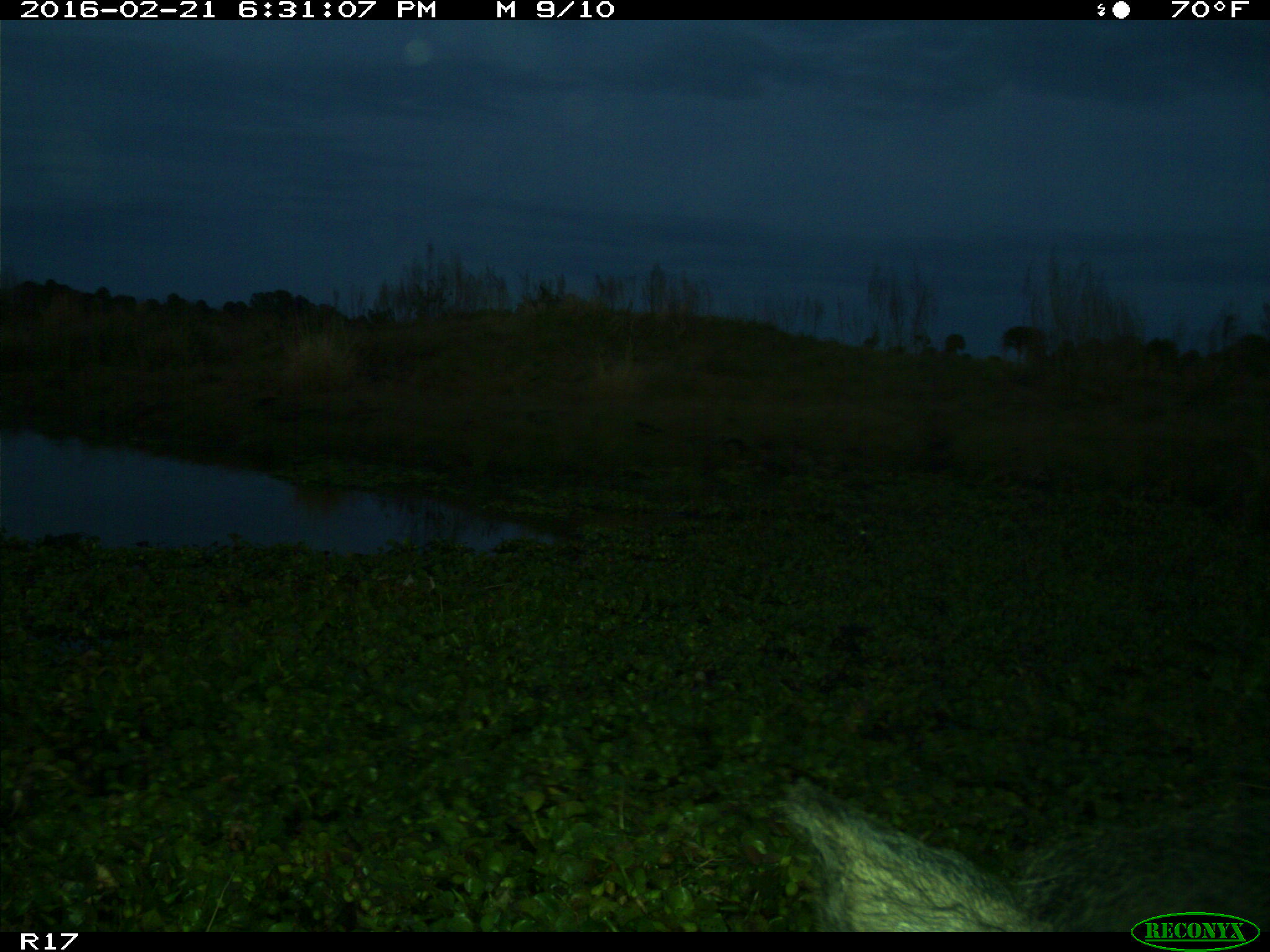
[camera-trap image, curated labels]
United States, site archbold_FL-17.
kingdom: Animalia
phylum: Chordata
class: Mammalia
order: Artiodactyla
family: Suidae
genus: Sus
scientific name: Sus scrofa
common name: wild boar